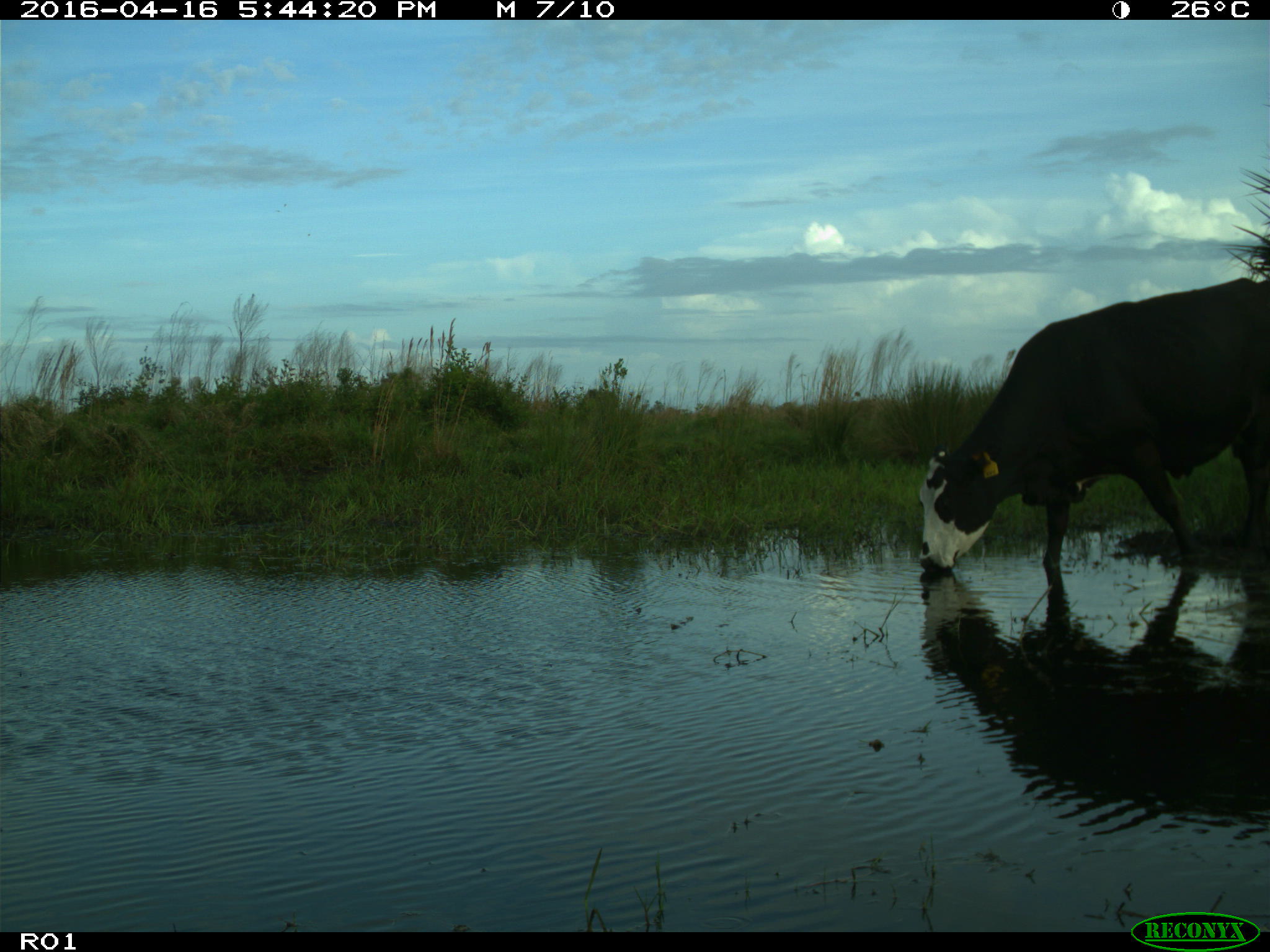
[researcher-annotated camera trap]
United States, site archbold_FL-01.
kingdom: Animalia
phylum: Chordata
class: Mammalia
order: Artiodactyla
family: Bovidae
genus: Bos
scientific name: Bos taurus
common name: domestic cow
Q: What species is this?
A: Bos taurus (domestic cow).